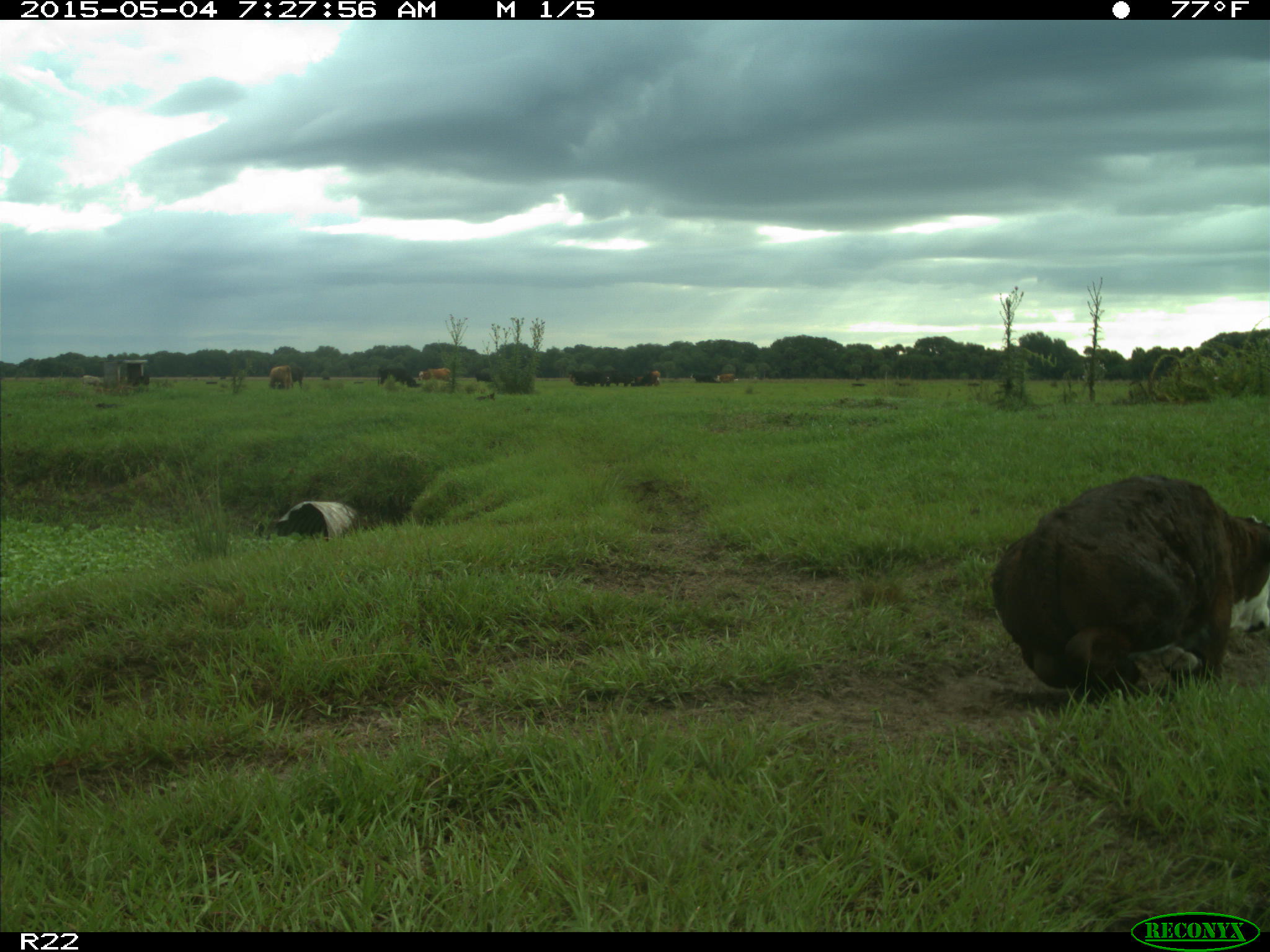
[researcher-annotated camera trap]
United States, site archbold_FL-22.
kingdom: Animalia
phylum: Chordata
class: Mammalia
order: Artiodactyla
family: Bovidae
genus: Bos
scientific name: Bos taurus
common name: domestic cow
Bos taurus (domestic cow).